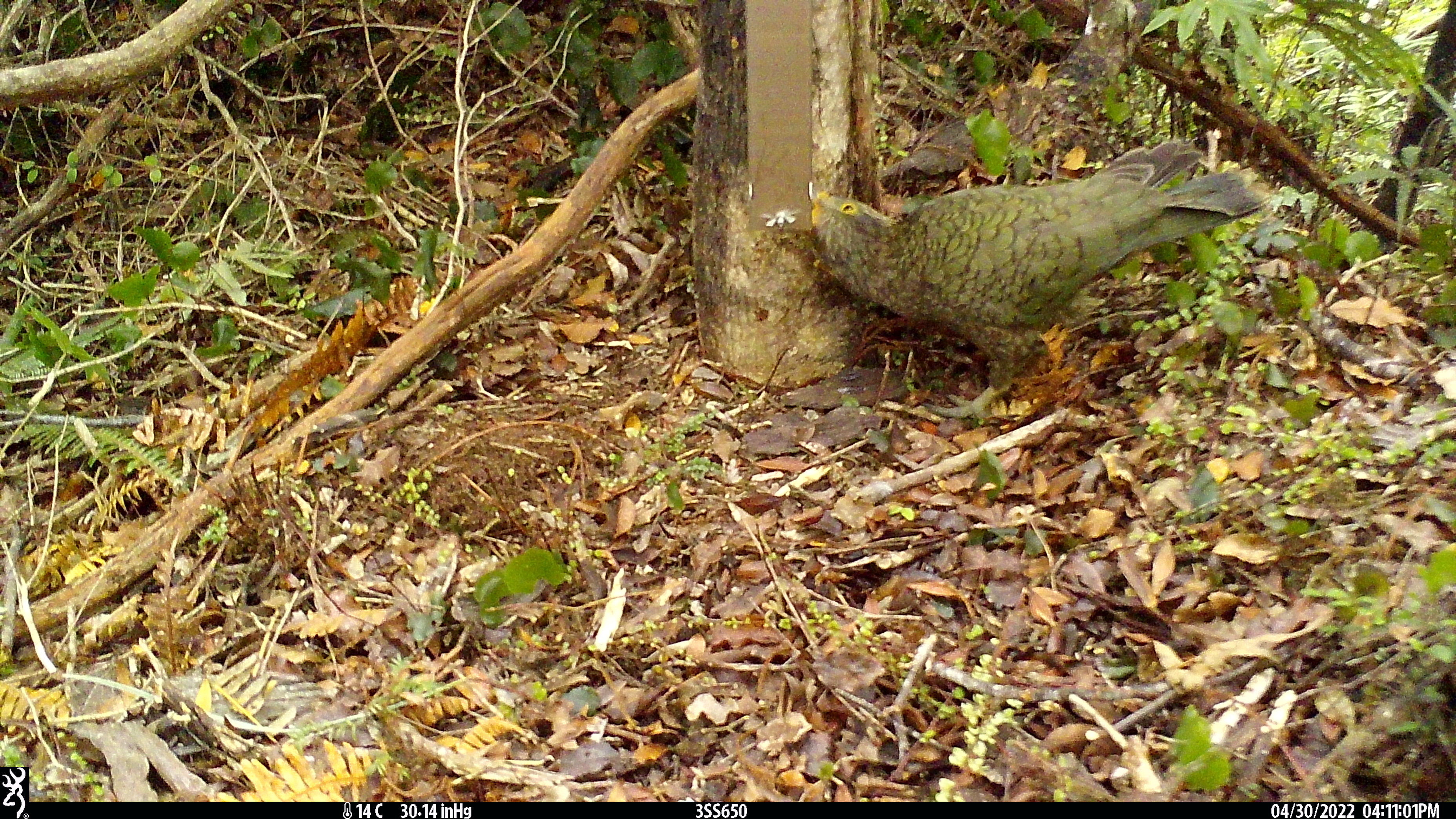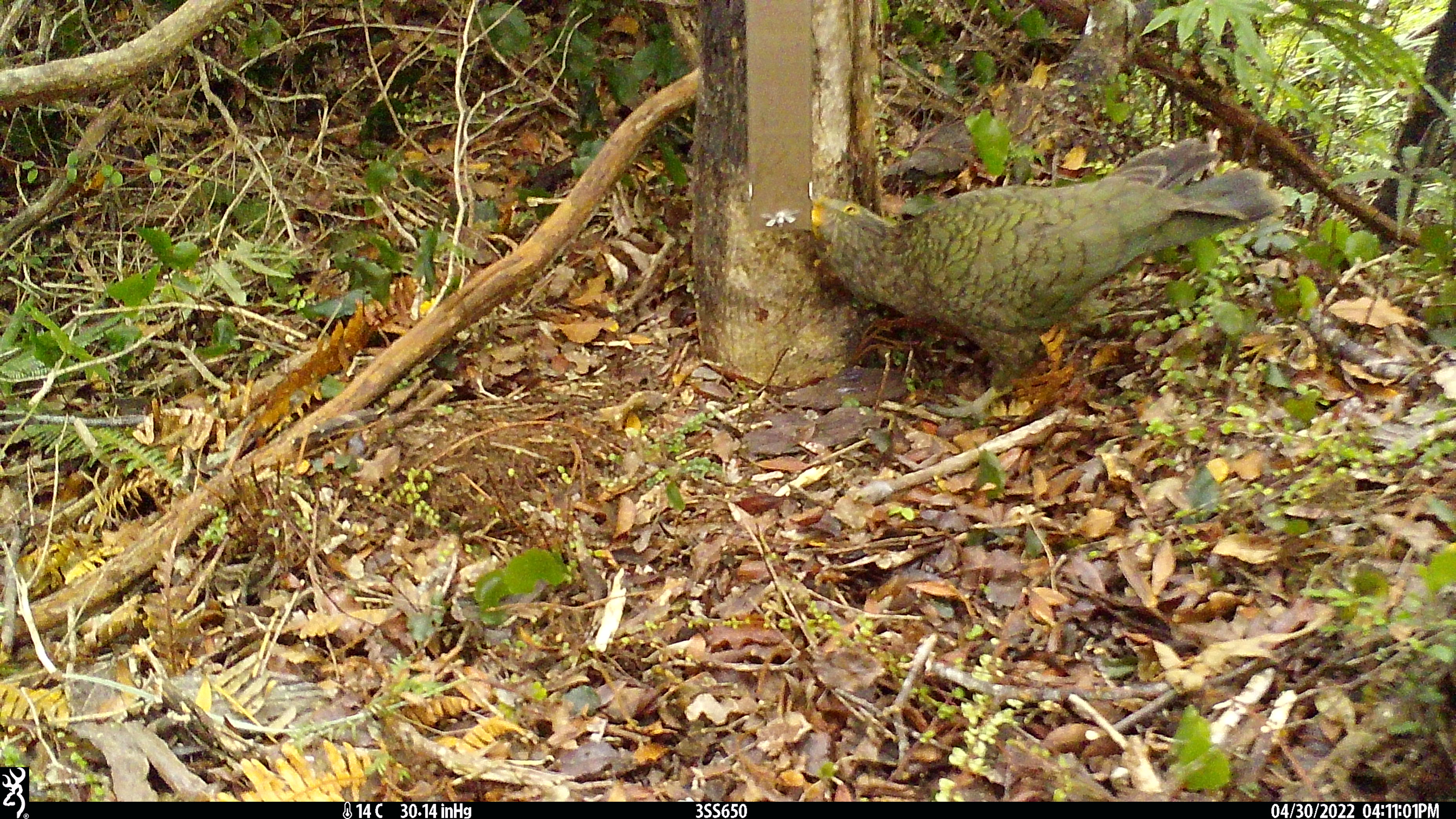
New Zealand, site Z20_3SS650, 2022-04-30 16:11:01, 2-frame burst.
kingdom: Animalia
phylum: Chordata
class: Aves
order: Psittaciformes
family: Strigopidae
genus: Nestor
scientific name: Nestor notabilis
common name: kea